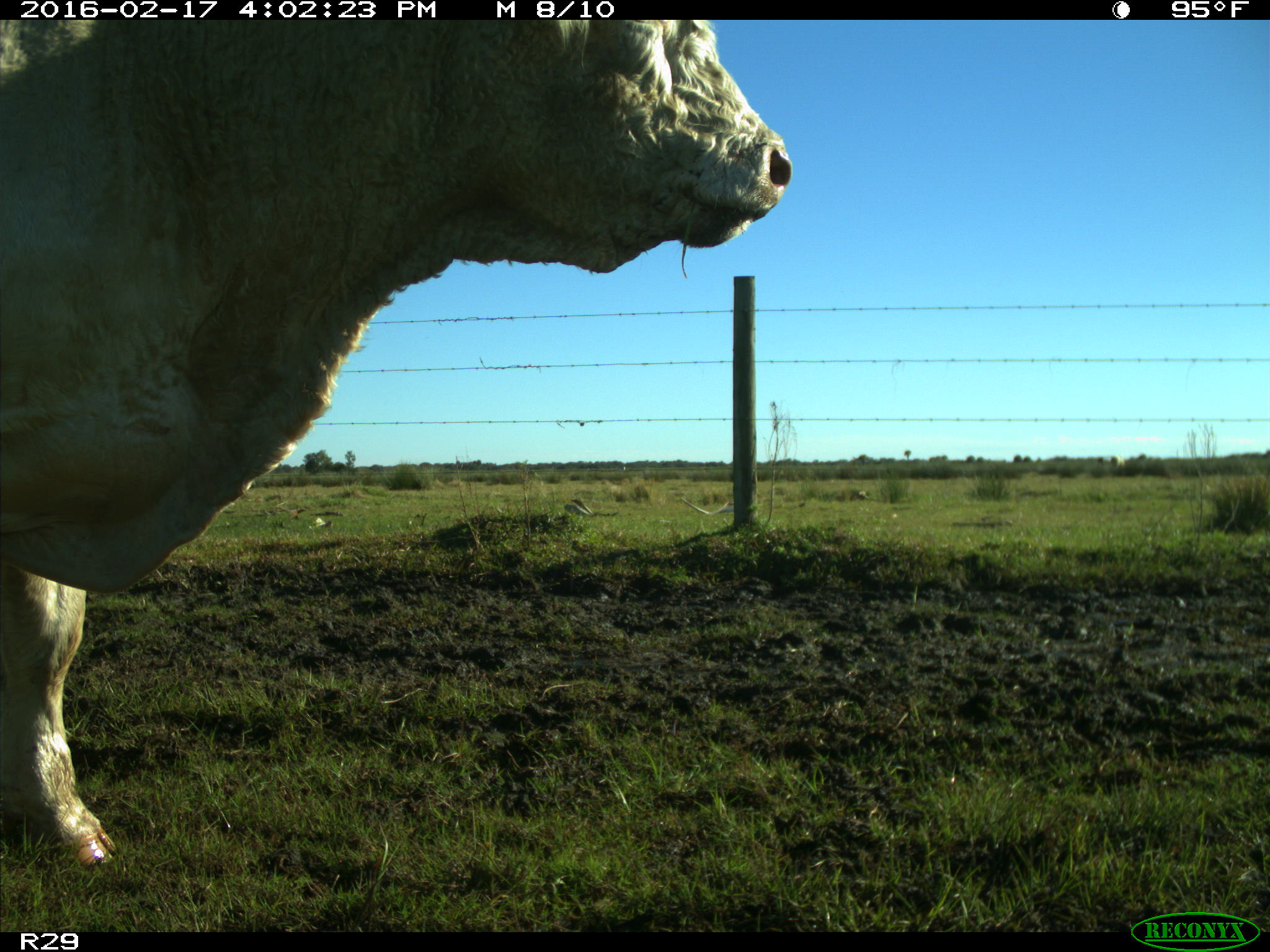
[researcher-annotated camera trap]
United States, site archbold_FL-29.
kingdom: Animalia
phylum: Chordata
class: Mammalia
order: Artiodactyla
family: Bovidae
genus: Bos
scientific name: Bos taurus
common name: domestic cow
Bos taurus (domestic cow).